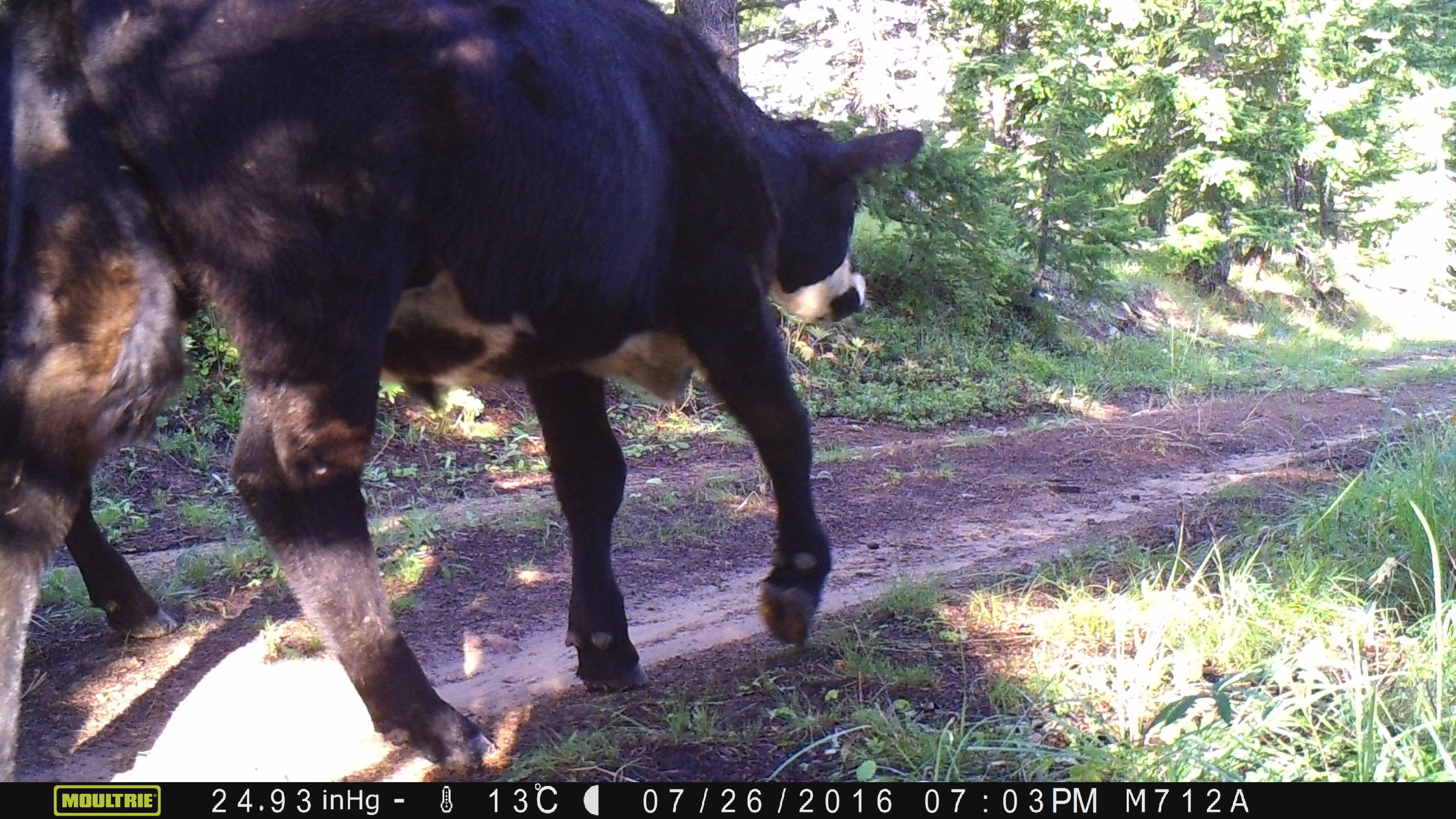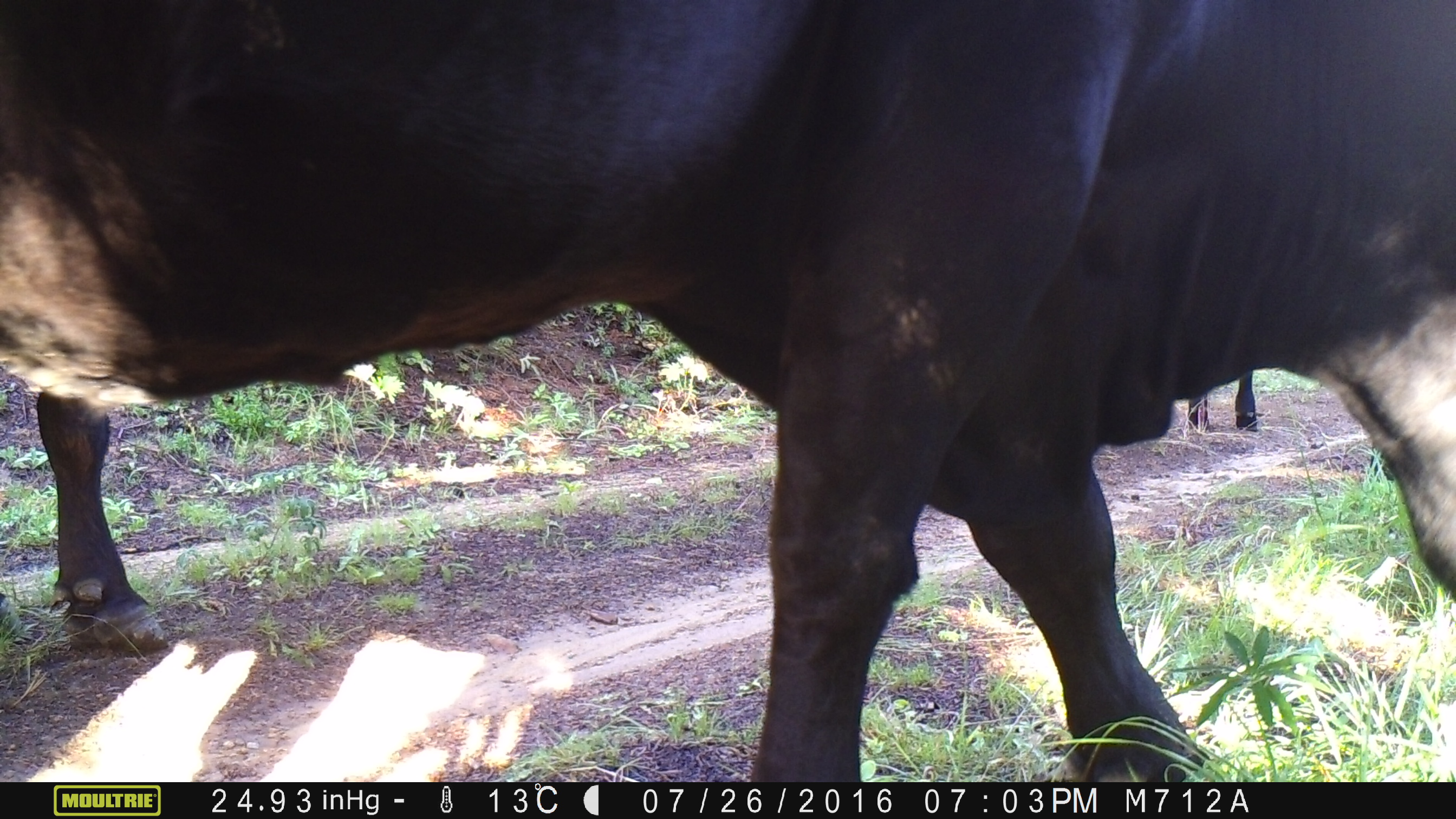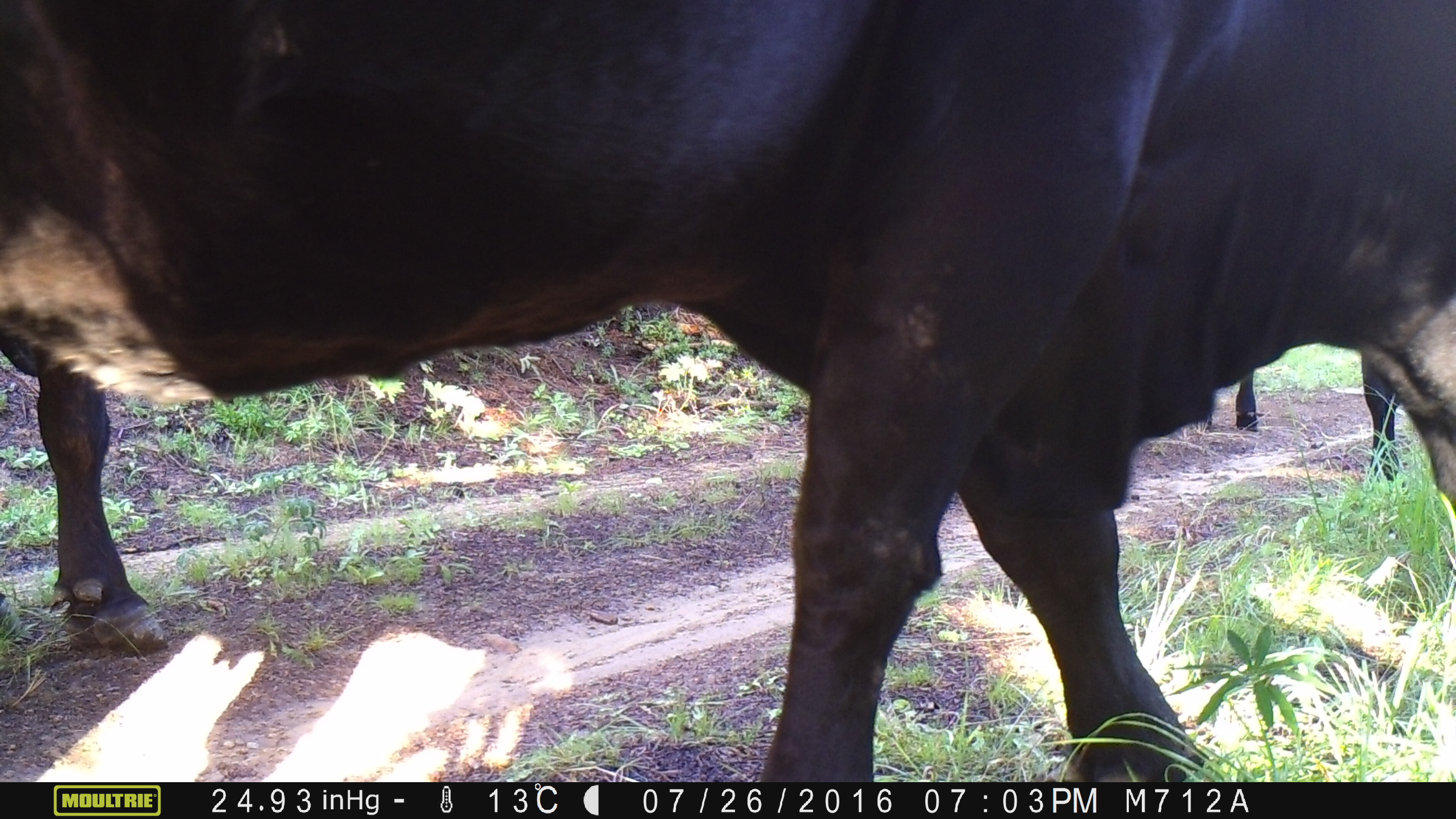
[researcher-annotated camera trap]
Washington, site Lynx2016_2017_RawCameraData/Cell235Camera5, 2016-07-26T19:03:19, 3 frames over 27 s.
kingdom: Animalia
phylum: Chordata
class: Mammalia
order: Artiodactyla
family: Bovidae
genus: Bos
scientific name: Bos taurus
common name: domestic cattle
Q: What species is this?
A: Domestic cattle (Bos taurus).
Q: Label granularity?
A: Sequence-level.